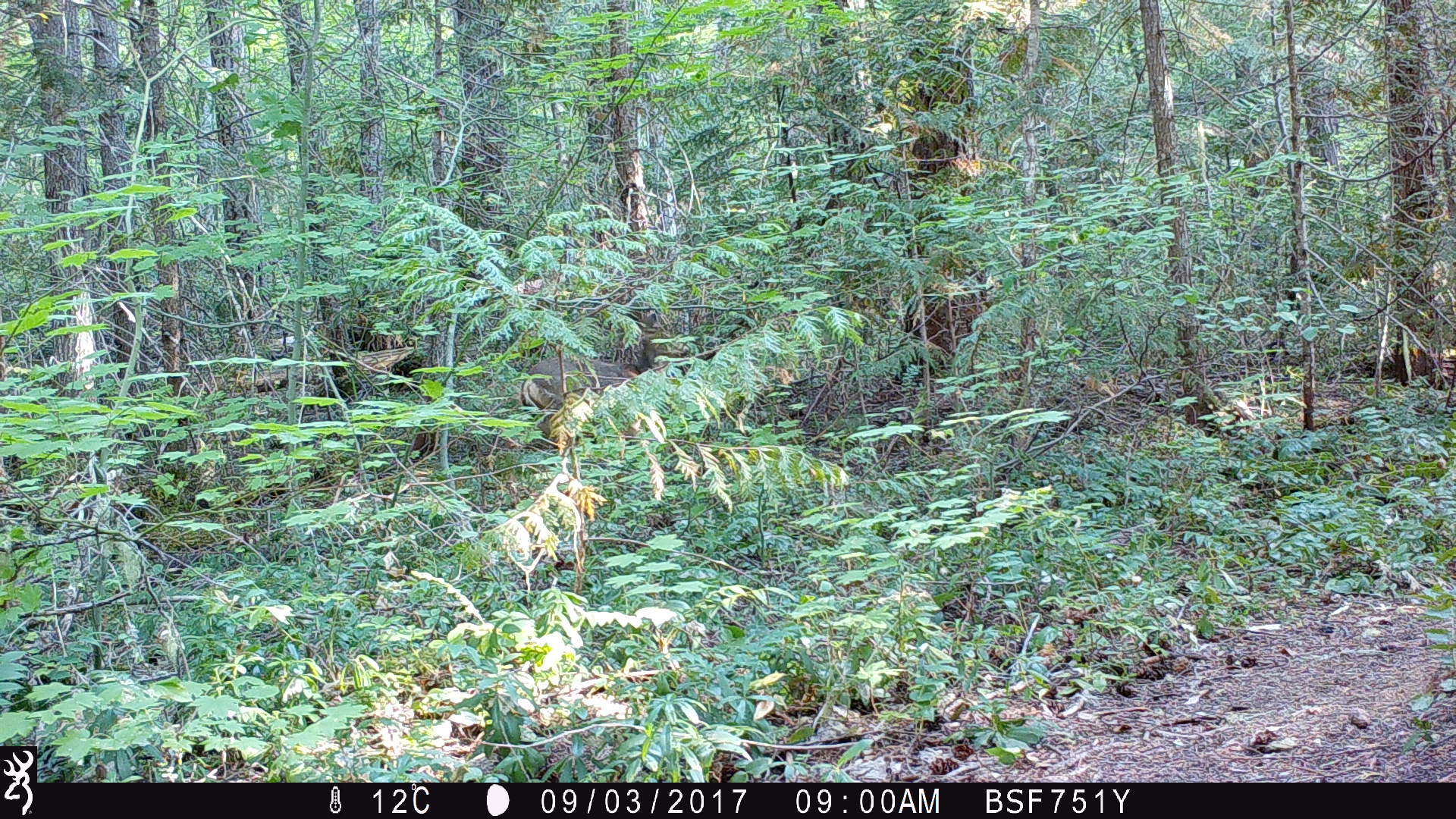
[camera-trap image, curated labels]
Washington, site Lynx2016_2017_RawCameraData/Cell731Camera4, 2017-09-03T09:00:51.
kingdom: Animalia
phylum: Chordata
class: Mammalia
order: Artiodactyla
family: Cervidae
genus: Odocoileus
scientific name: Odocoileus hemionus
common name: mule deer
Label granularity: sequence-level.